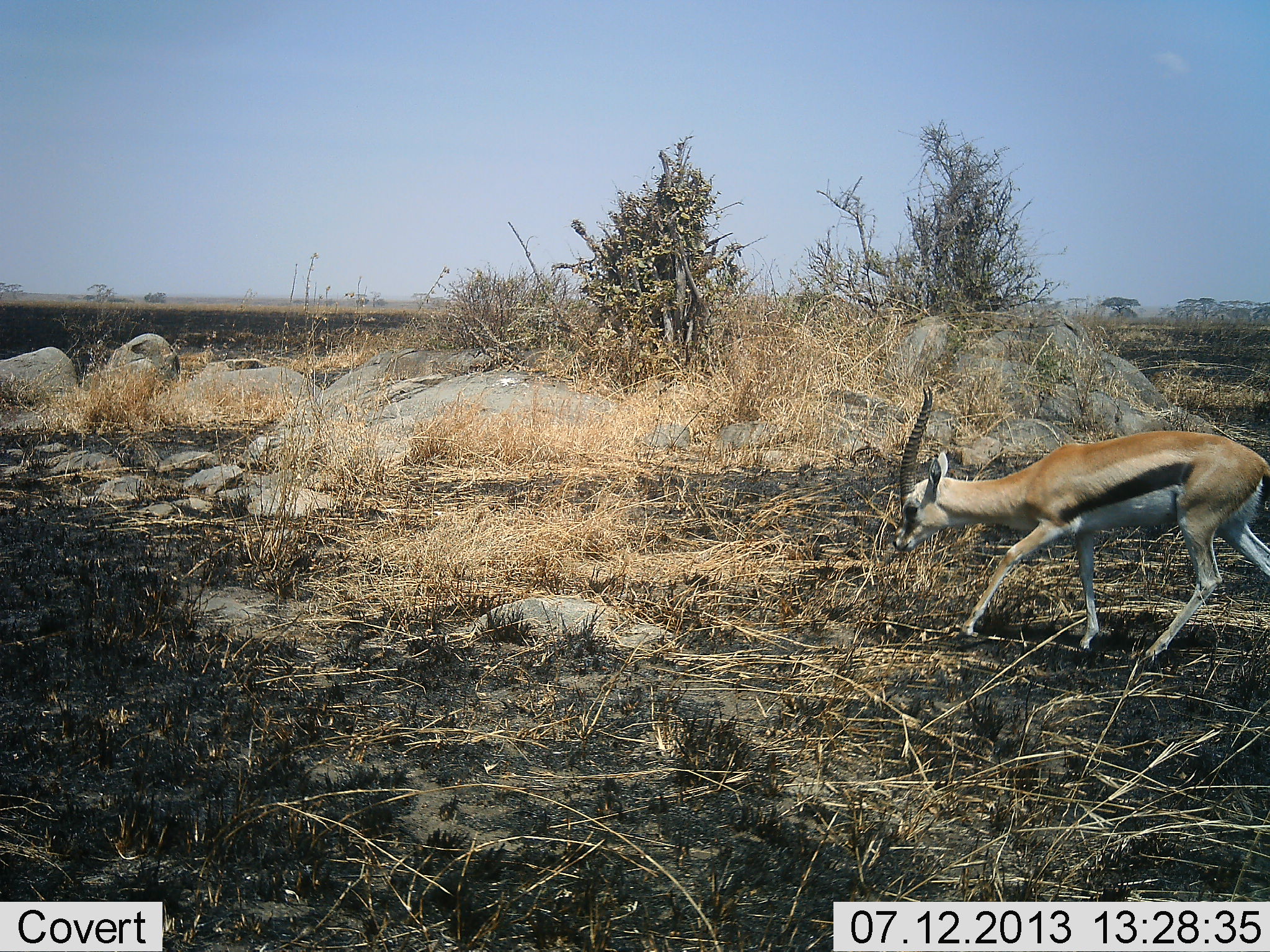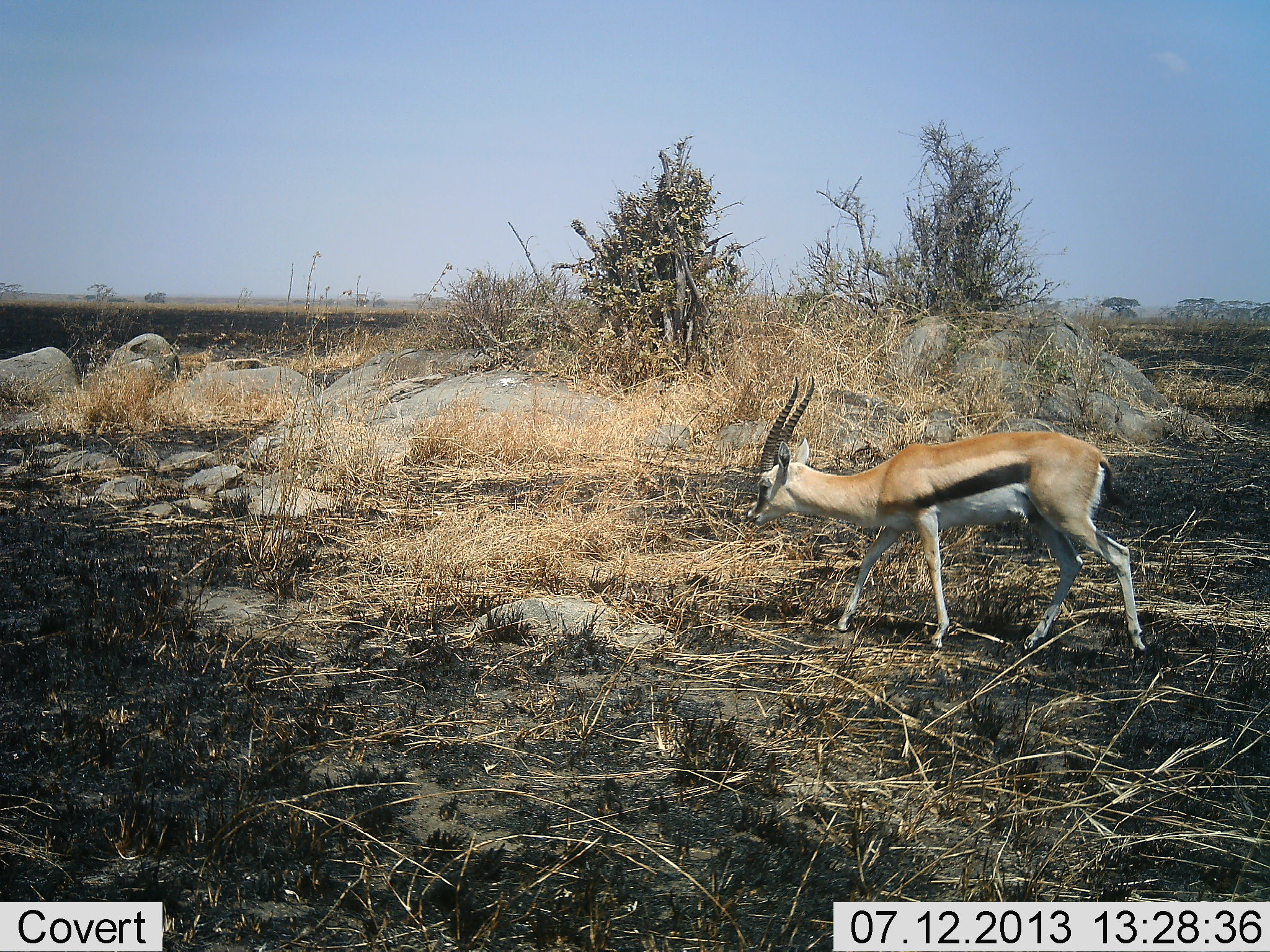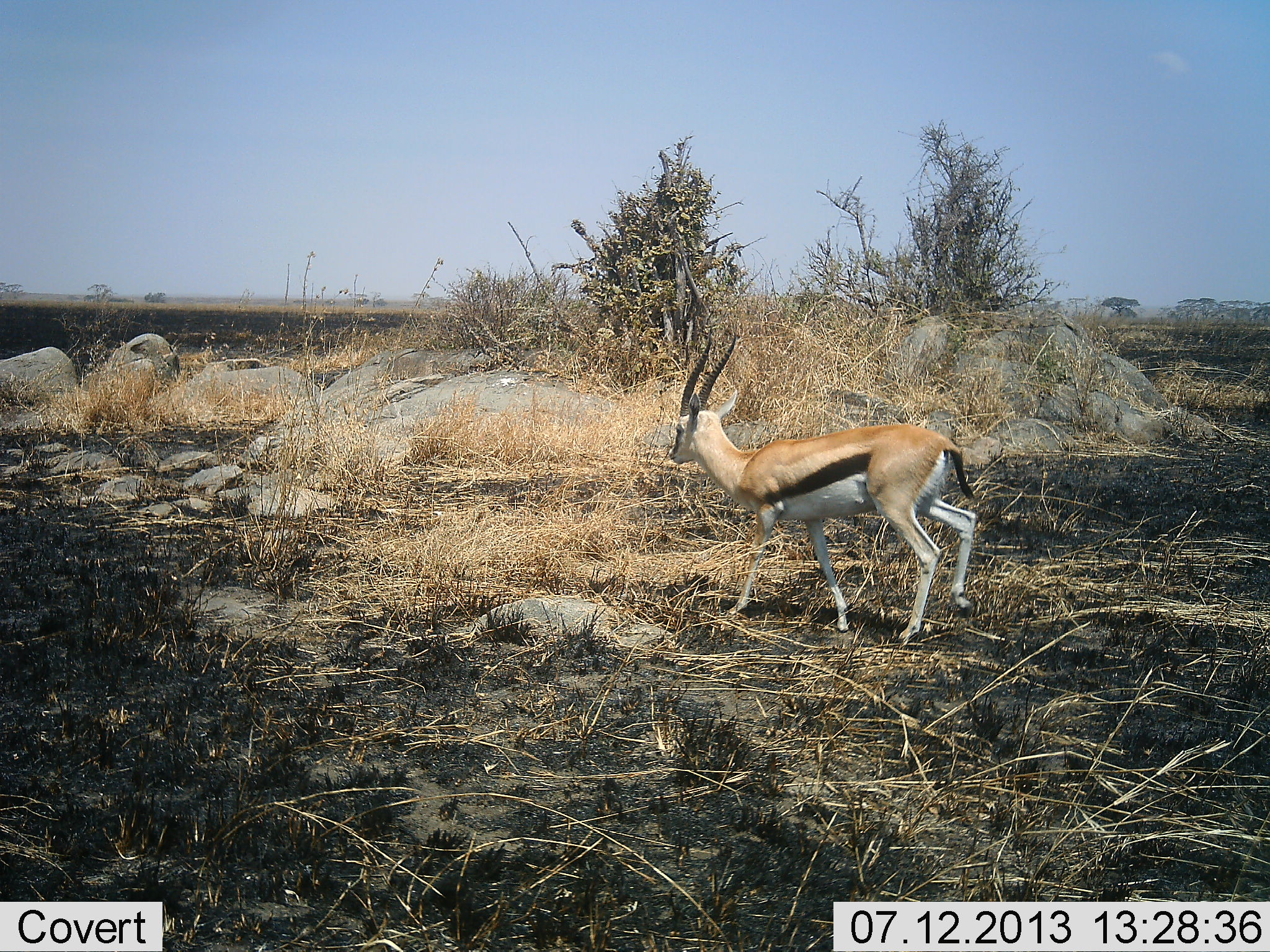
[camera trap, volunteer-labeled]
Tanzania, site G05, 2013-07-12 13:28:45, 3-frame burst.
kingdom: Animalia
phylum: Chordata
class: Mammalia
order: Artiodactyla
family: Bovidae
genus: Eudorcas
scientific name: Eudorcas thomsonii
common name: thomson's gazelle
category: gazellethomsons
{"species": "gazellethomsons (thomson's gazelle) (Eudorcas thomsonii)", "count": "1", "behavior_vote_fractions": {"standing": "0%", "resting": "0%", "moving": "100%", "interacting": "0%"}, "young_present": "0%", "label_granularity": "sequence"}